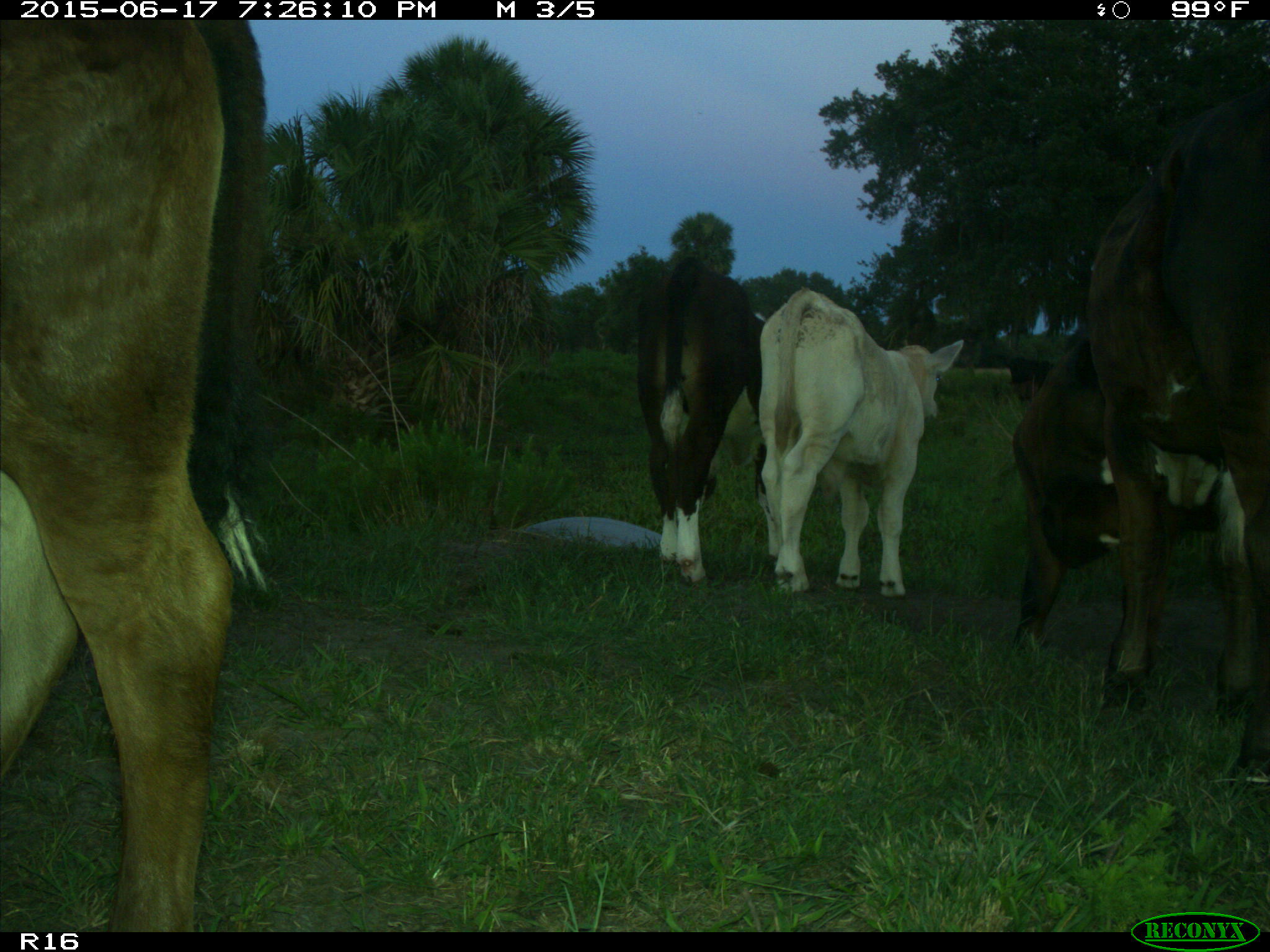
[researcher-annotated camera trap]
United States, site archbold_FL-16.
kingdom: Animalia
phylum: Chordata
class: Mammalia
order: Artiodactyla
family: Bovidae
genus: Bos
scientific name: Bos taurus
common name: domestic cow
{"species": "Bos taurus (domestic cow)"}